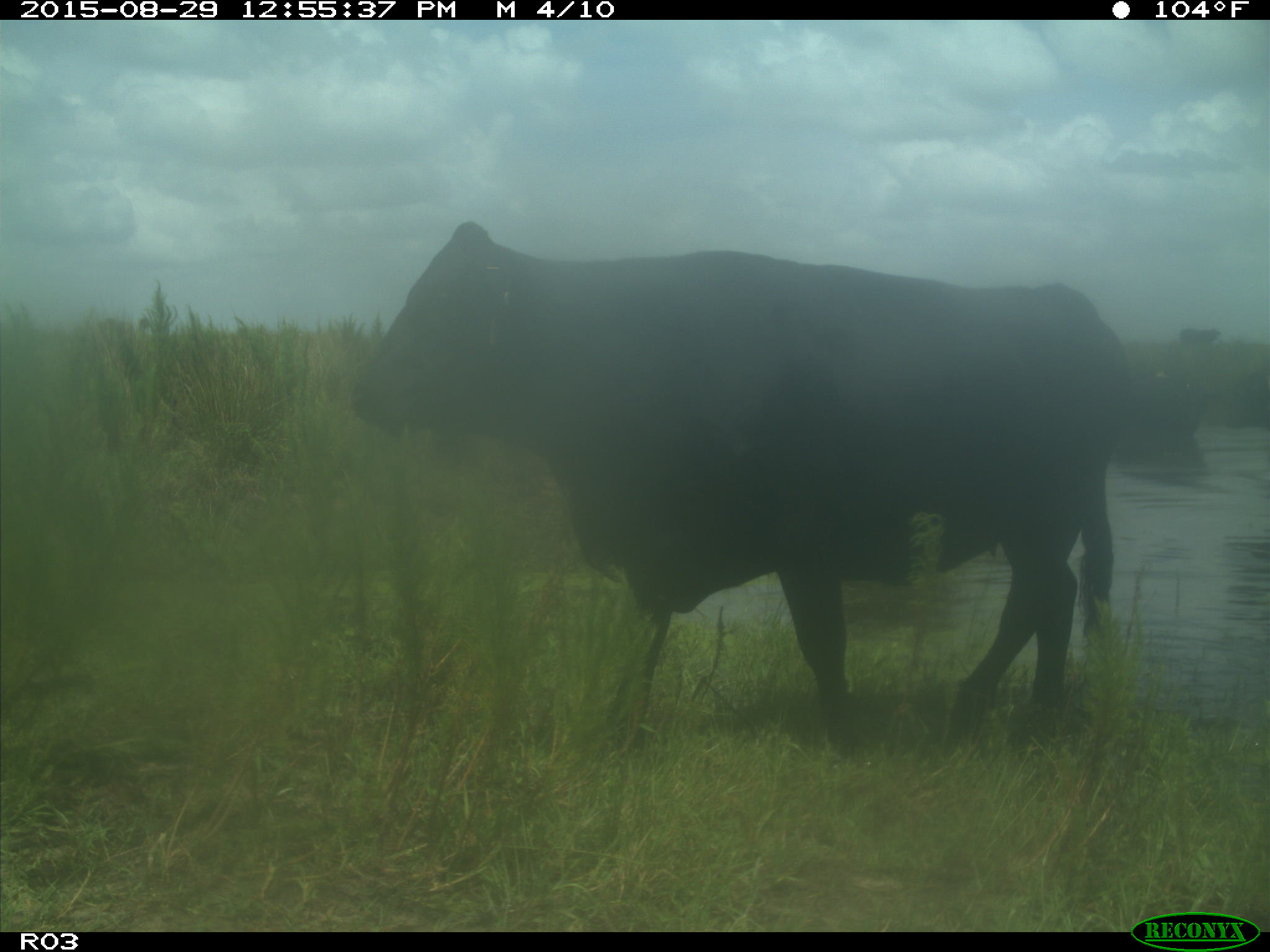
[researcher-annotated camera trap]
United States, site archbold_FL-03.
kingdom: Animalia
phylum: Chordata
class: Mammalia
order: Artiodactyla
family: Bovidae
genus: Bos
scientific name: Bos taurus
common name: domestic cow